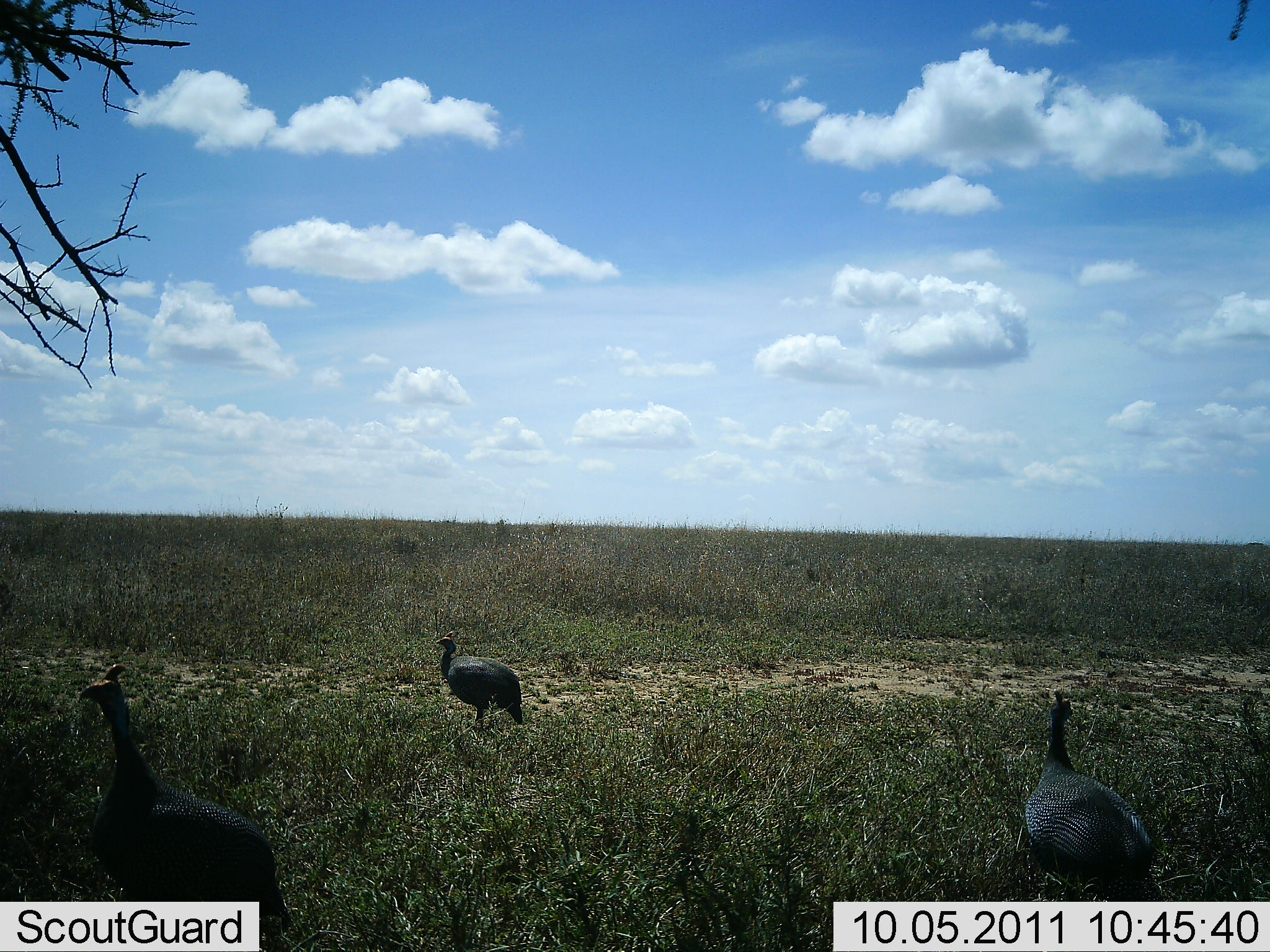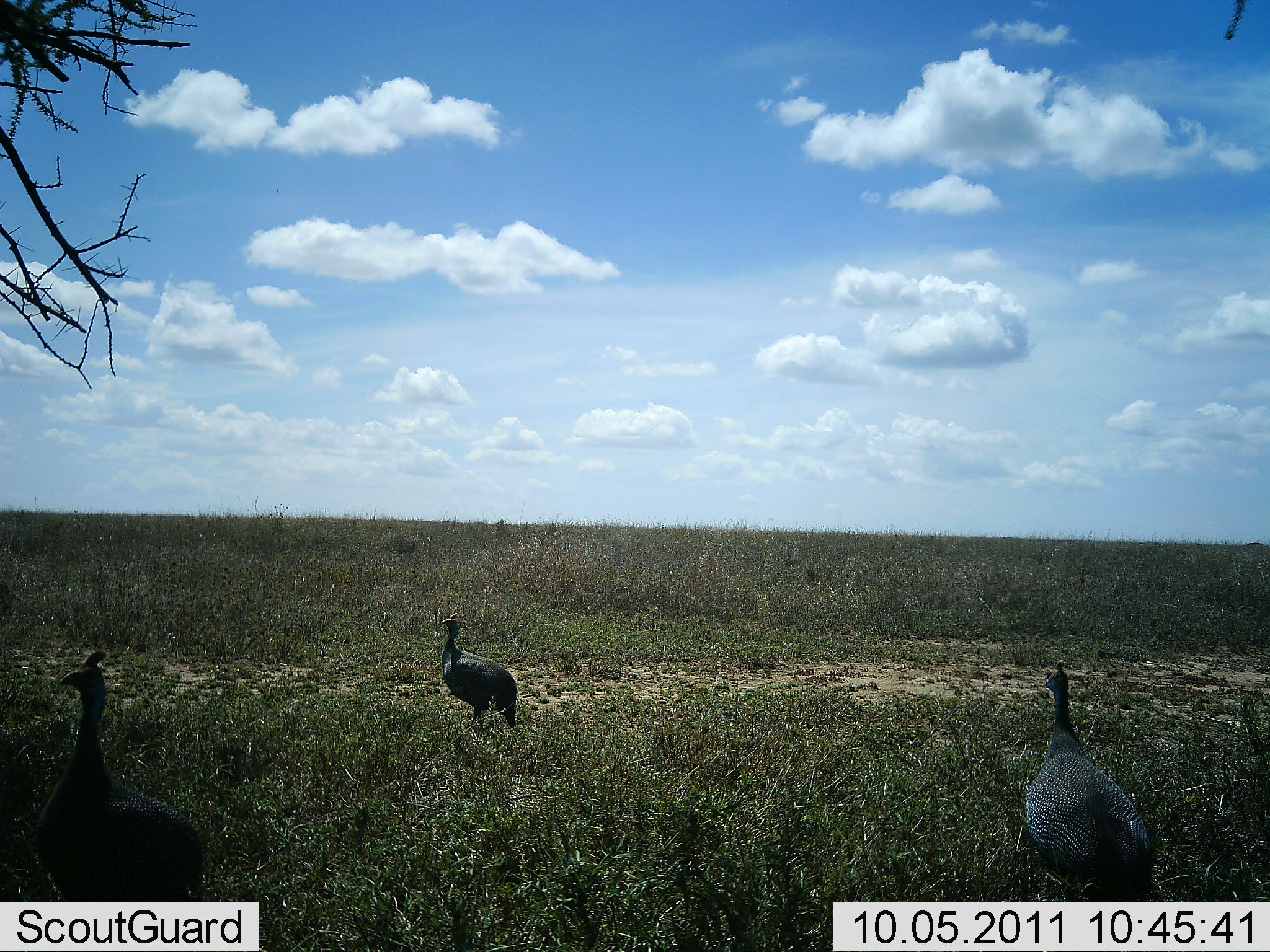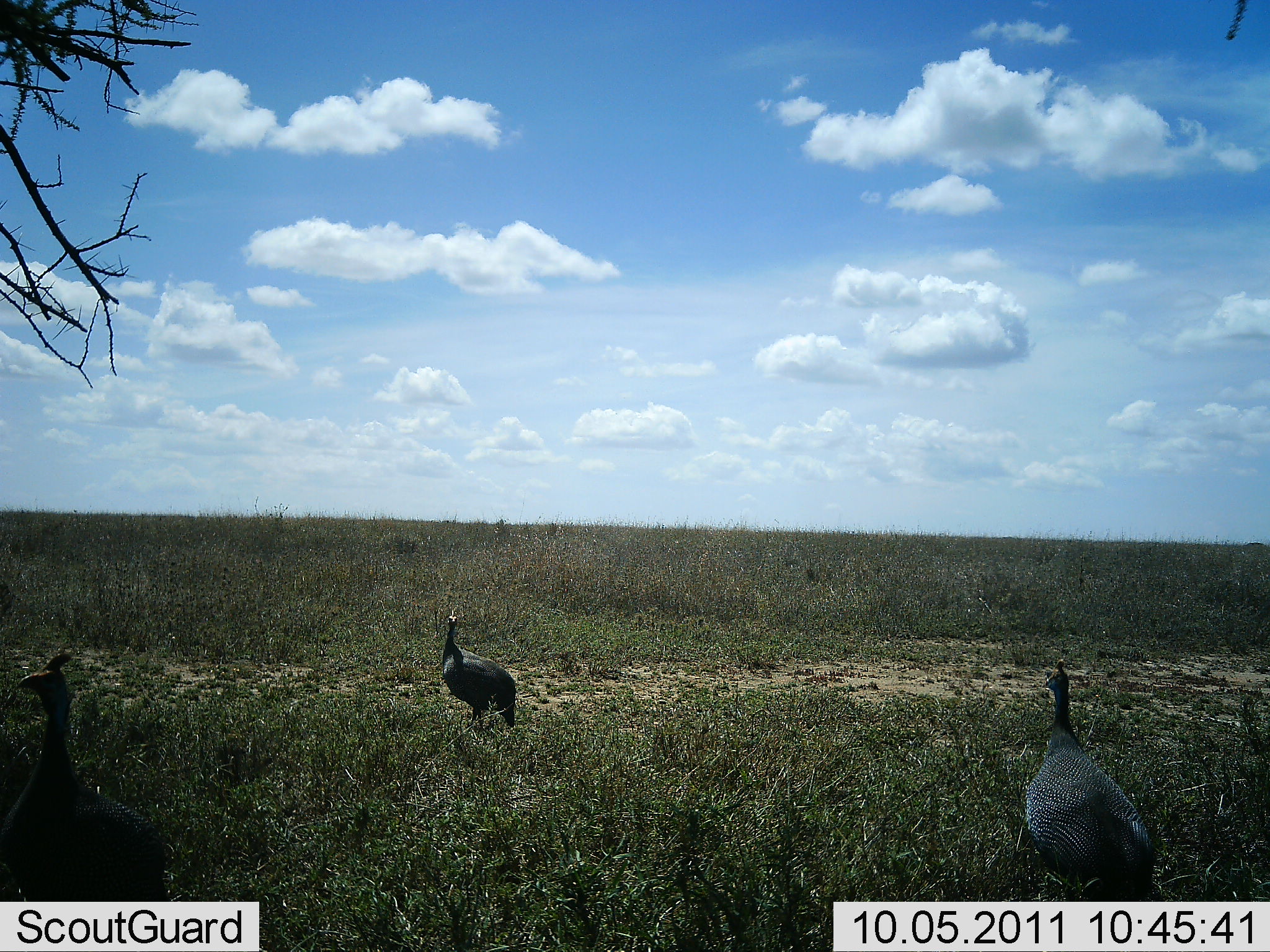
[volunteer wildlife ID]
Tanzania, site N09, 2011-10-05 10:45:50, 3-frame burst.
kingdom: Animalia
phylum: Chordata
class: Aves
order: Galliformes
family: Numididae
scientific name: Numididae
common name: guinea fowl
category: guineafowl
Guineafowl (guinea fowl) (Numididae), count 3. Behavior (volunteer vote fractions): standing 80%, resting 0%, moving 20%, interacting 0%. Young present (vote fraction): 0%. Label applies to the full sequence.